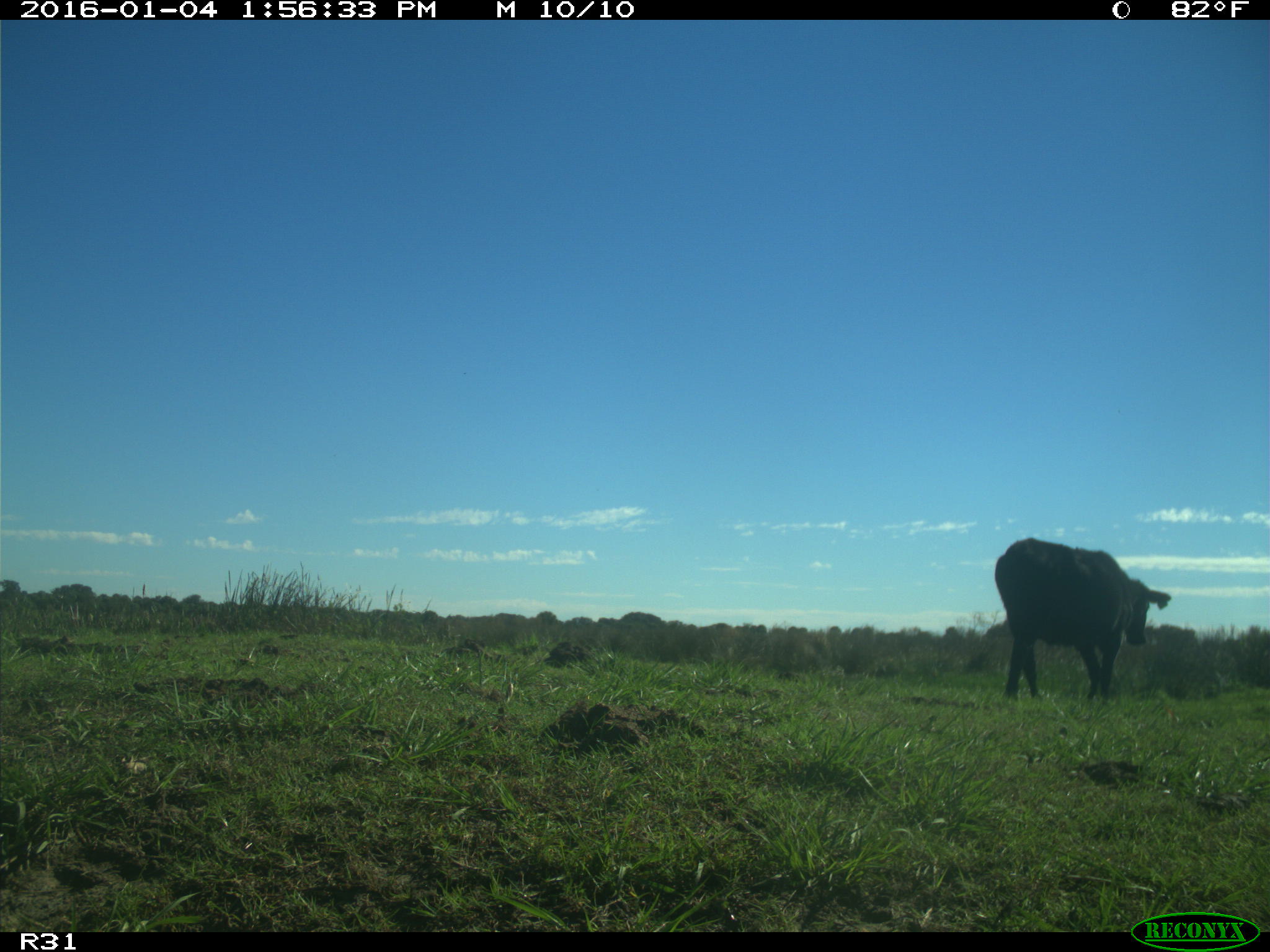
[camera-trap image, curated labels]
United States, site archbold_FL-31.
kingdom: Animalia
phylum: Chordata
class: Mammalia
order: Artiodactyla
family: Bovidae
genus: Bos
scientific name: Bos taurus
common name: domestic cow